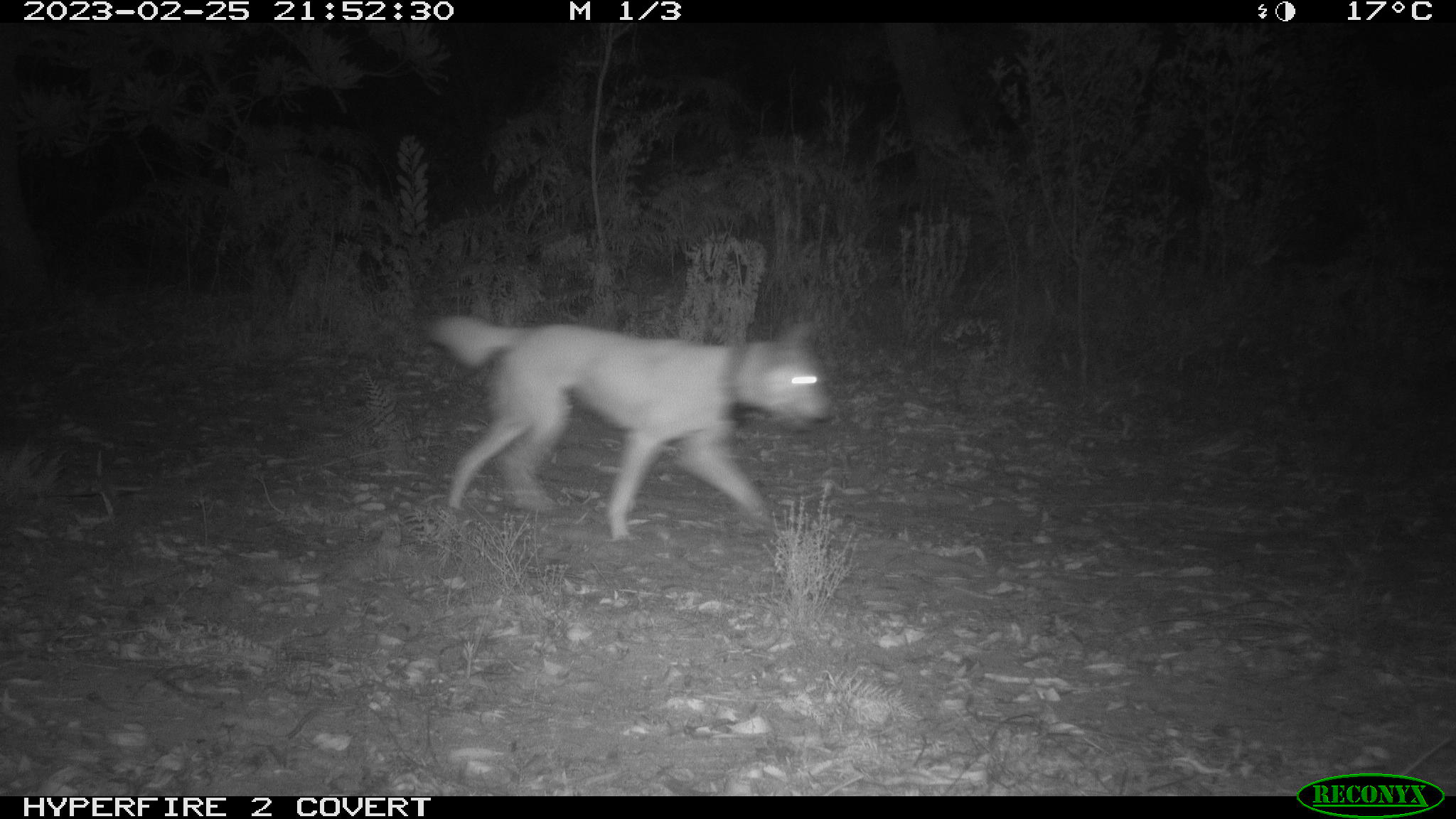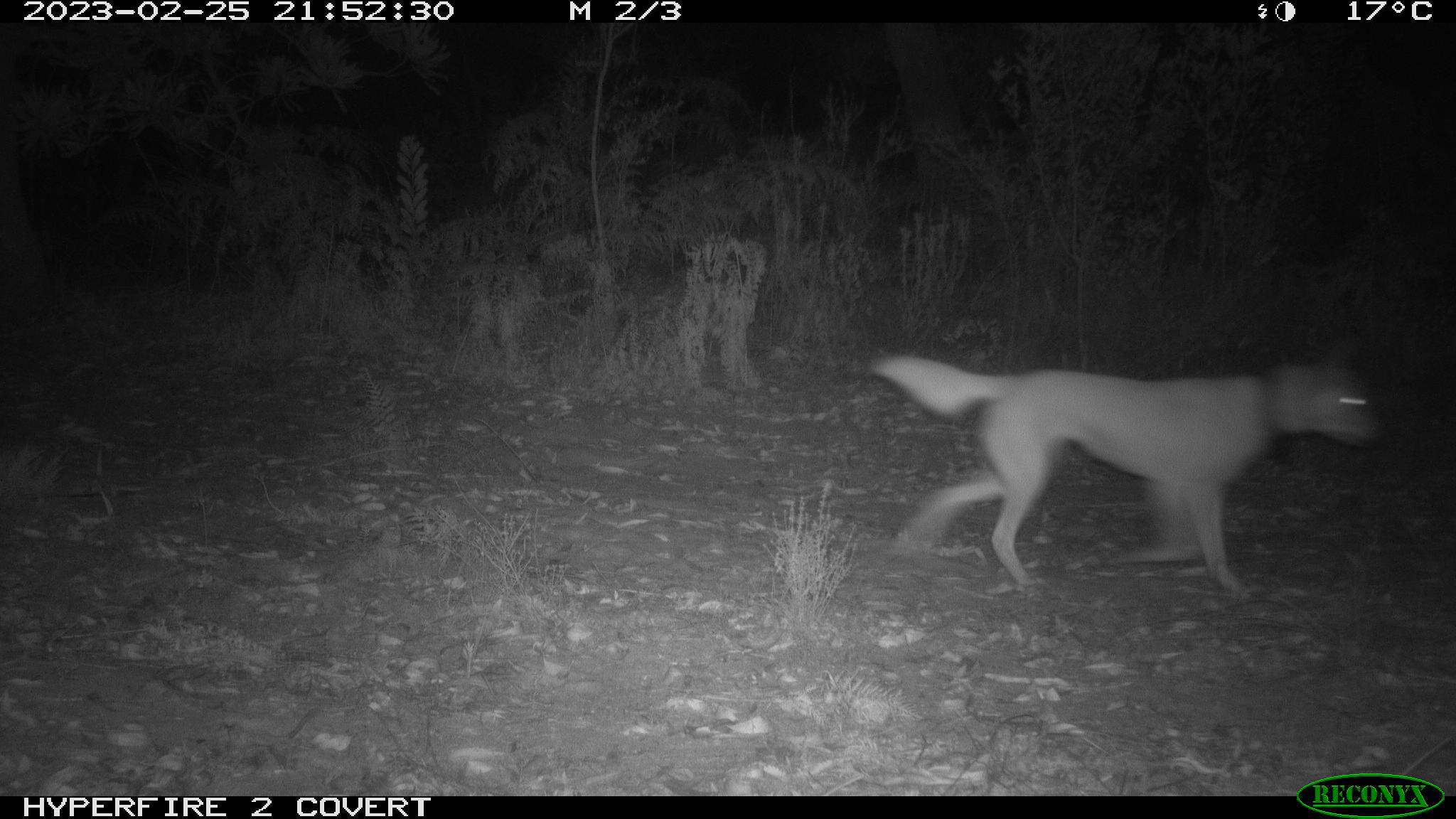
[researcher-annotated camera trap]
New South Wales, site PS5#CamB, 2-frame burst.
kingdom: Animalia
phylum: Chordata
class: Mammalia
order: Carnivora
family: Canidae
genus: Canis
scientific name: Canis familiaris dingo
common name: dingo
Dingo (Canis familiaris dingo).